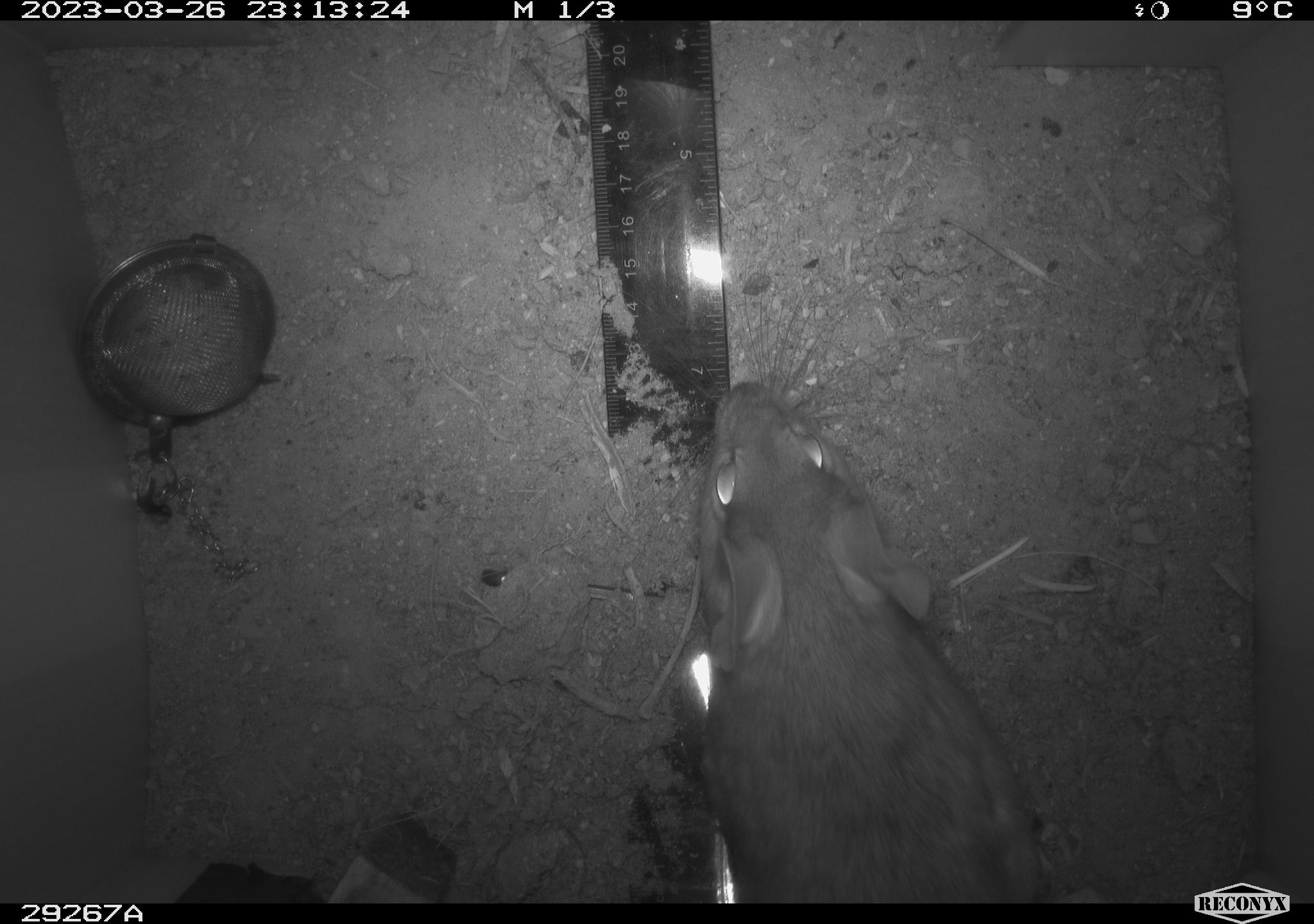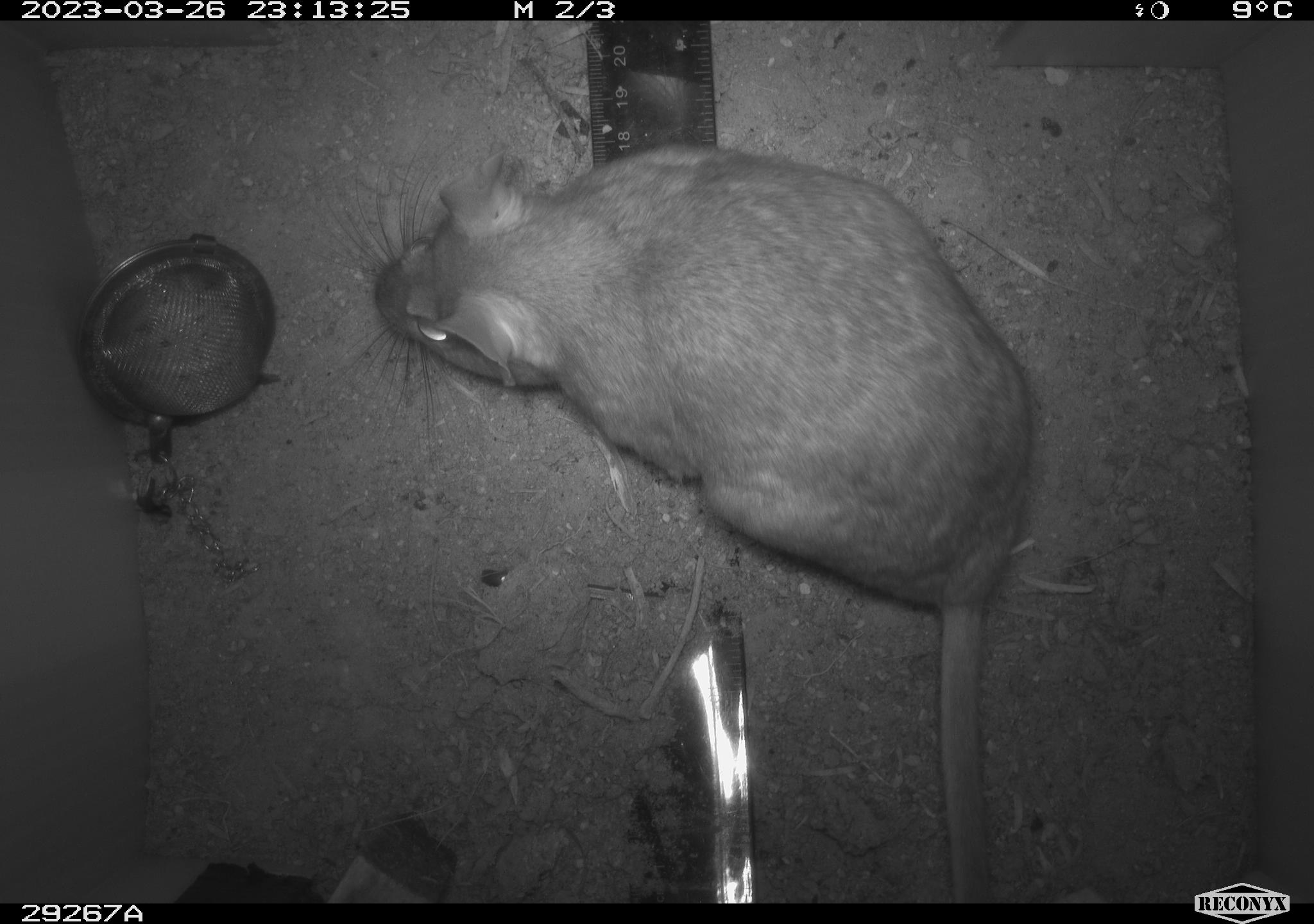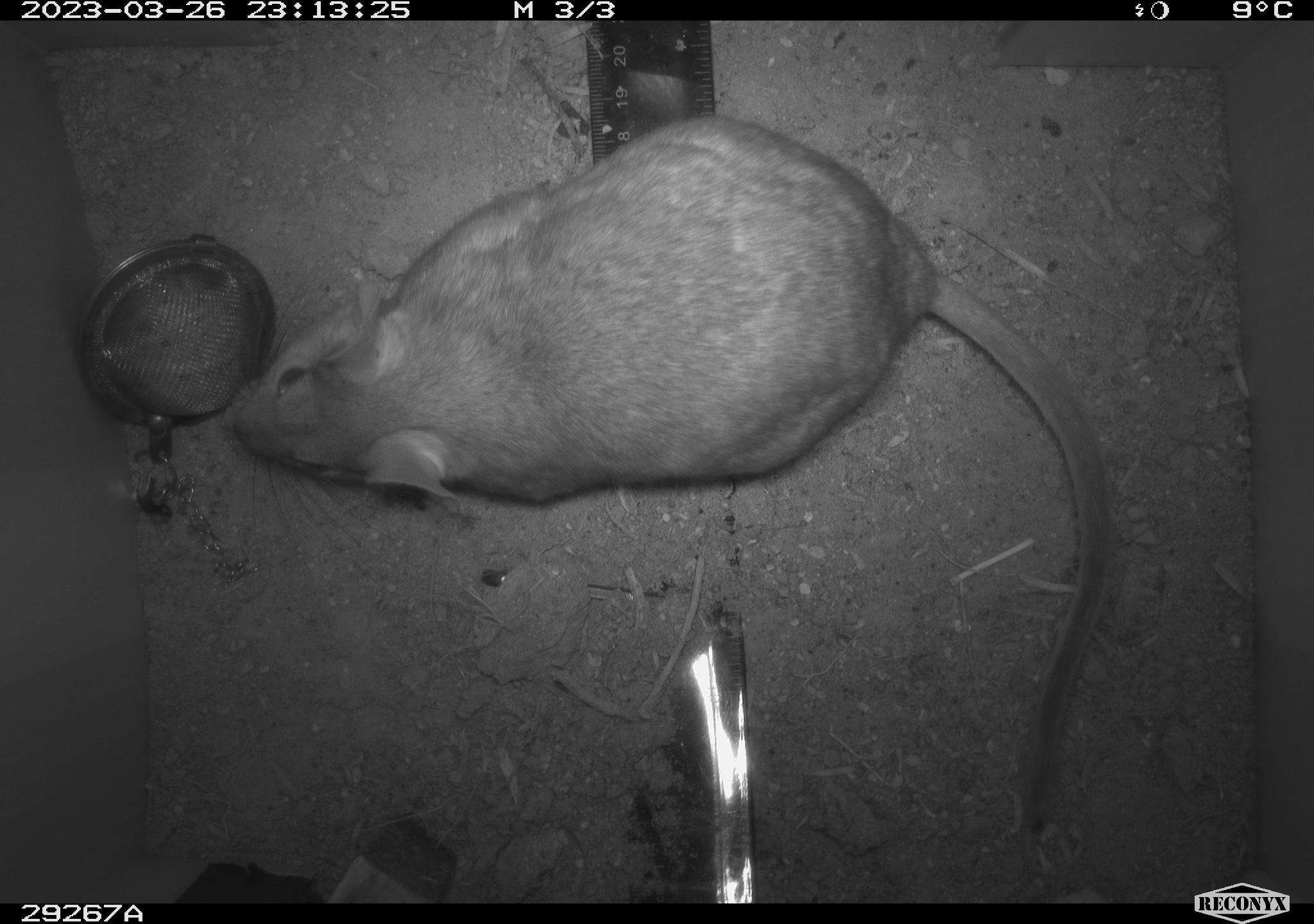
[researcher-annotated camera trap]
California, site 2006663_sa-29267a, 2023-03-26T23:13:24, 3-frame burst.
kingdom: Animalia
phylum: Chordata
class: Mammalia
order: Rodentia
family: Cricetidae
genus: Neotoma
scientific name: Neotoma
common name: pack rat or woodrat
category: neotoma species